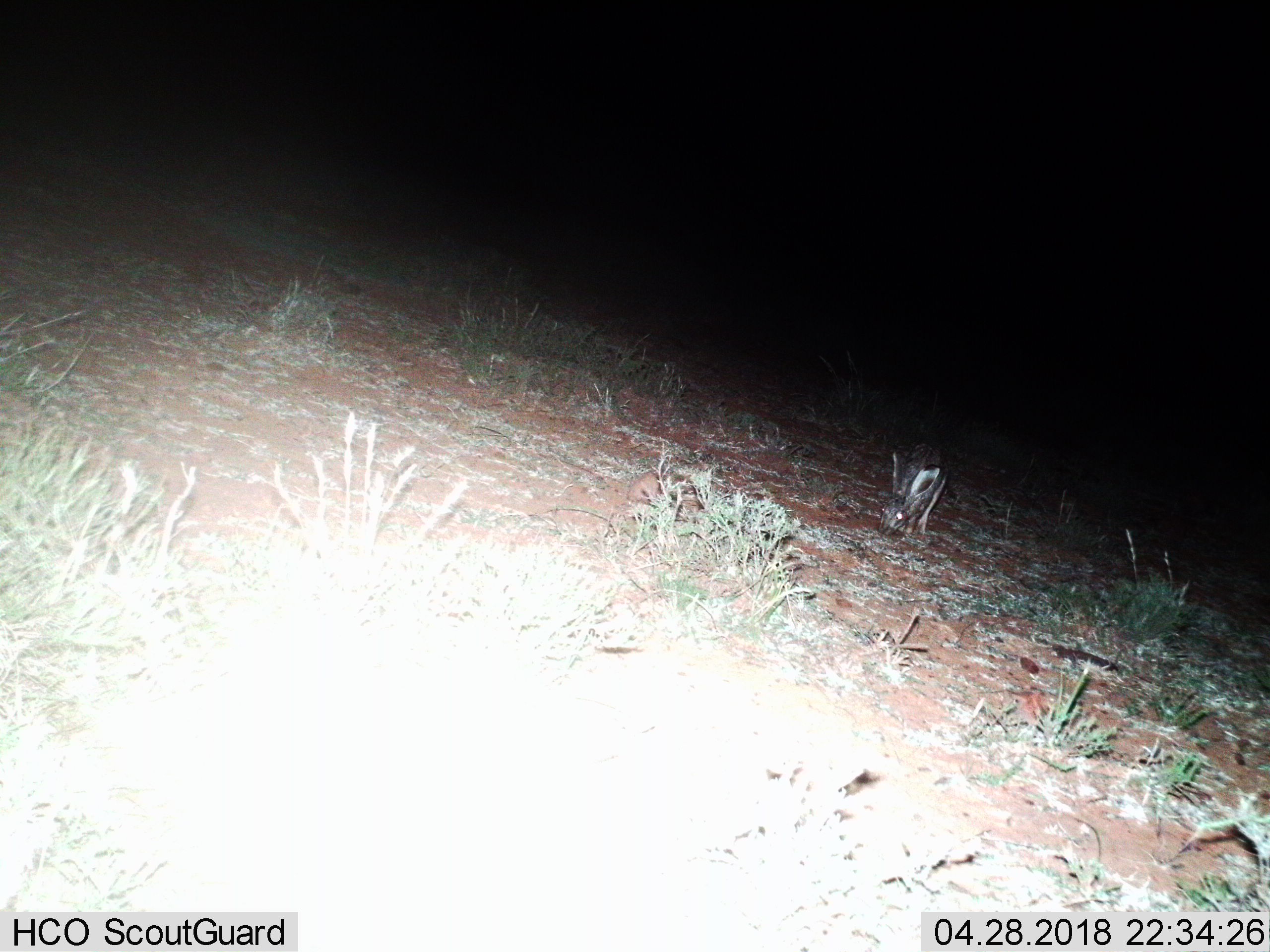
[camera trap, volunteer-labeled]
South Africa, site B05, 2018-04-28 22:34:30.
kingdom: Animalia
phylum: Chordata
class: Mammalia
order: Lagomorpha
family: Leporidae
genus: Lepus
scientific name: Lepus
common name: hare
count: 1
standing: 0%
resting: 0%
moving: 0%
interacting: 0%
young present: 0%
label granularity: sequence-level